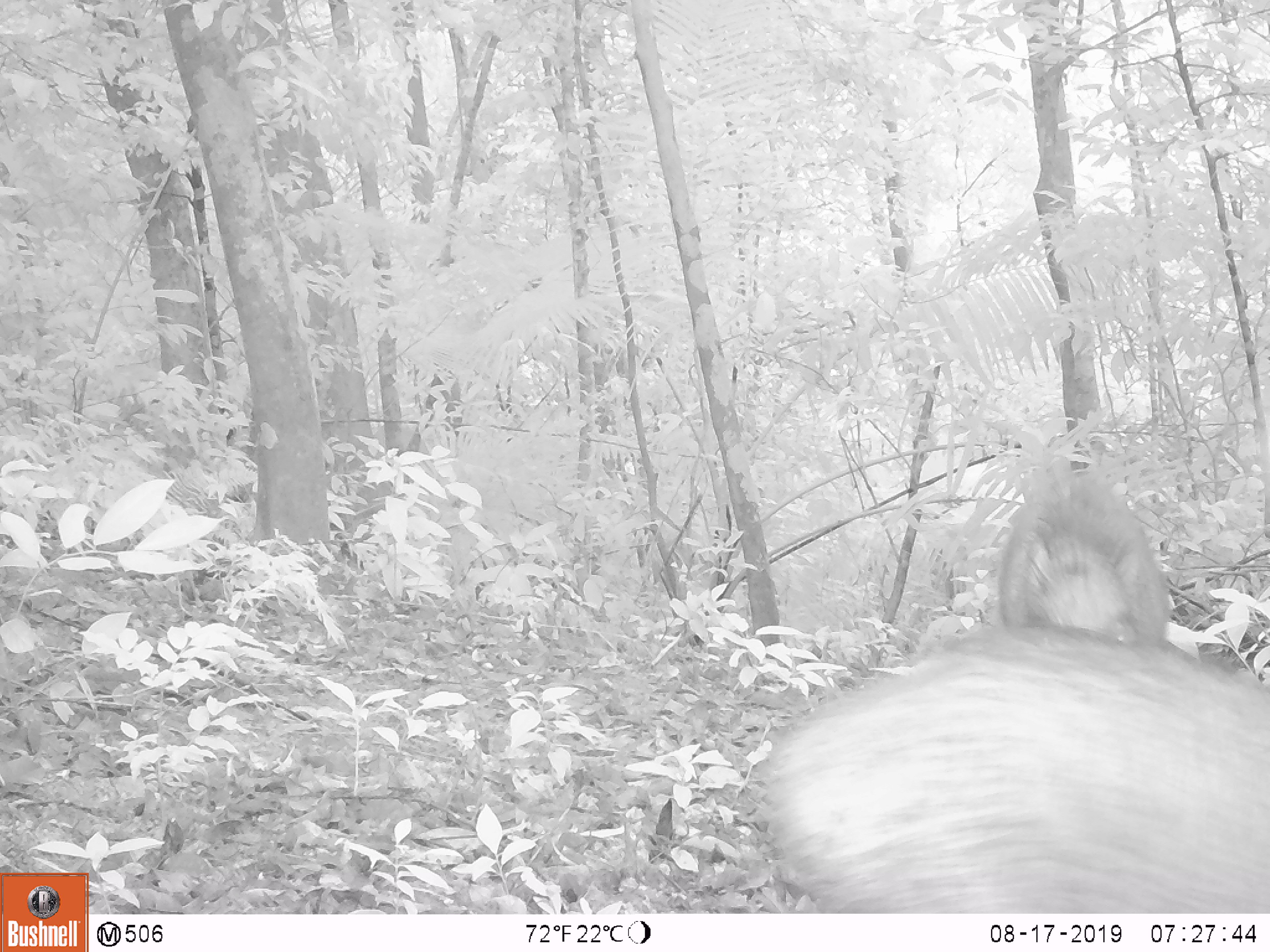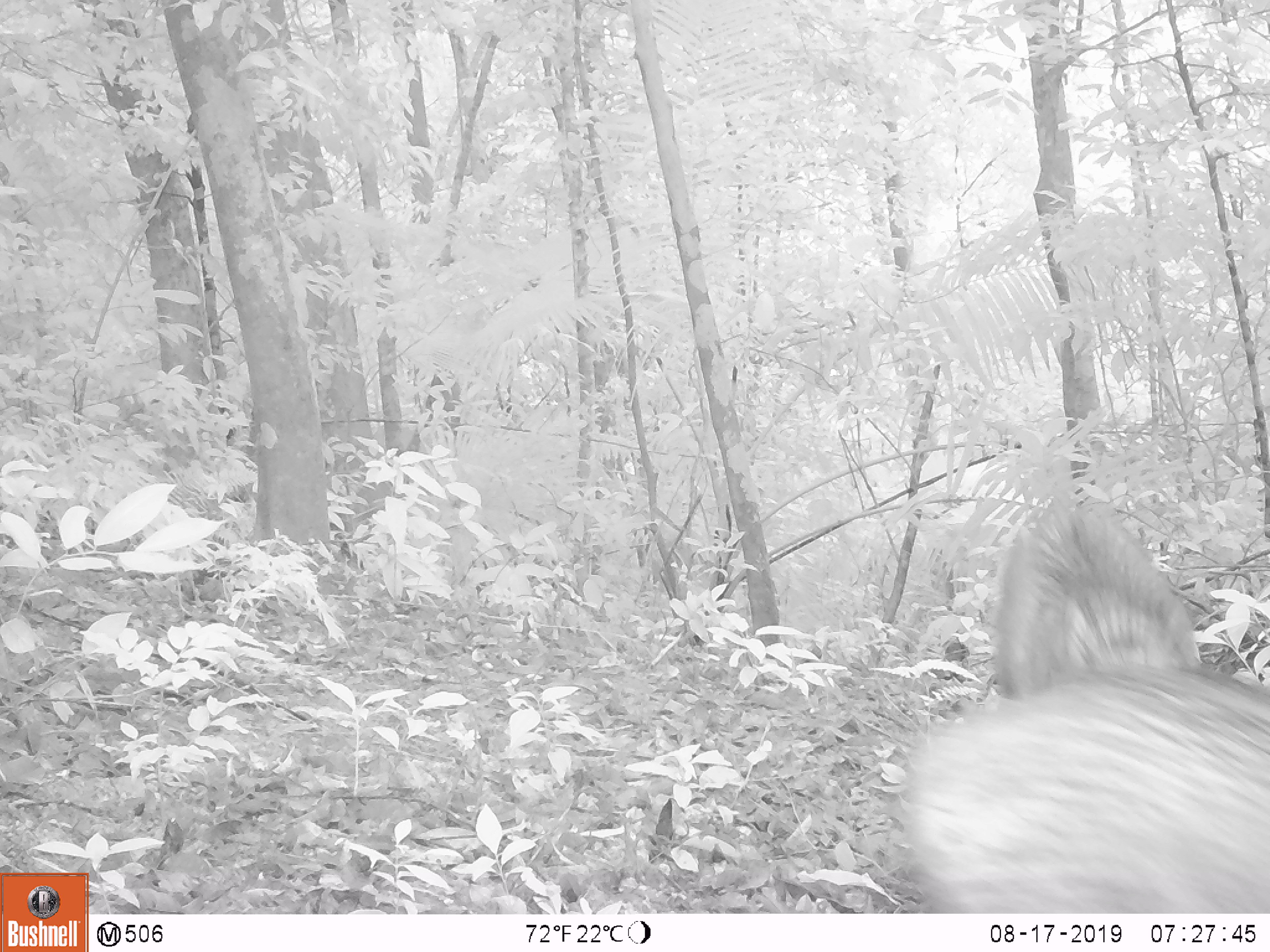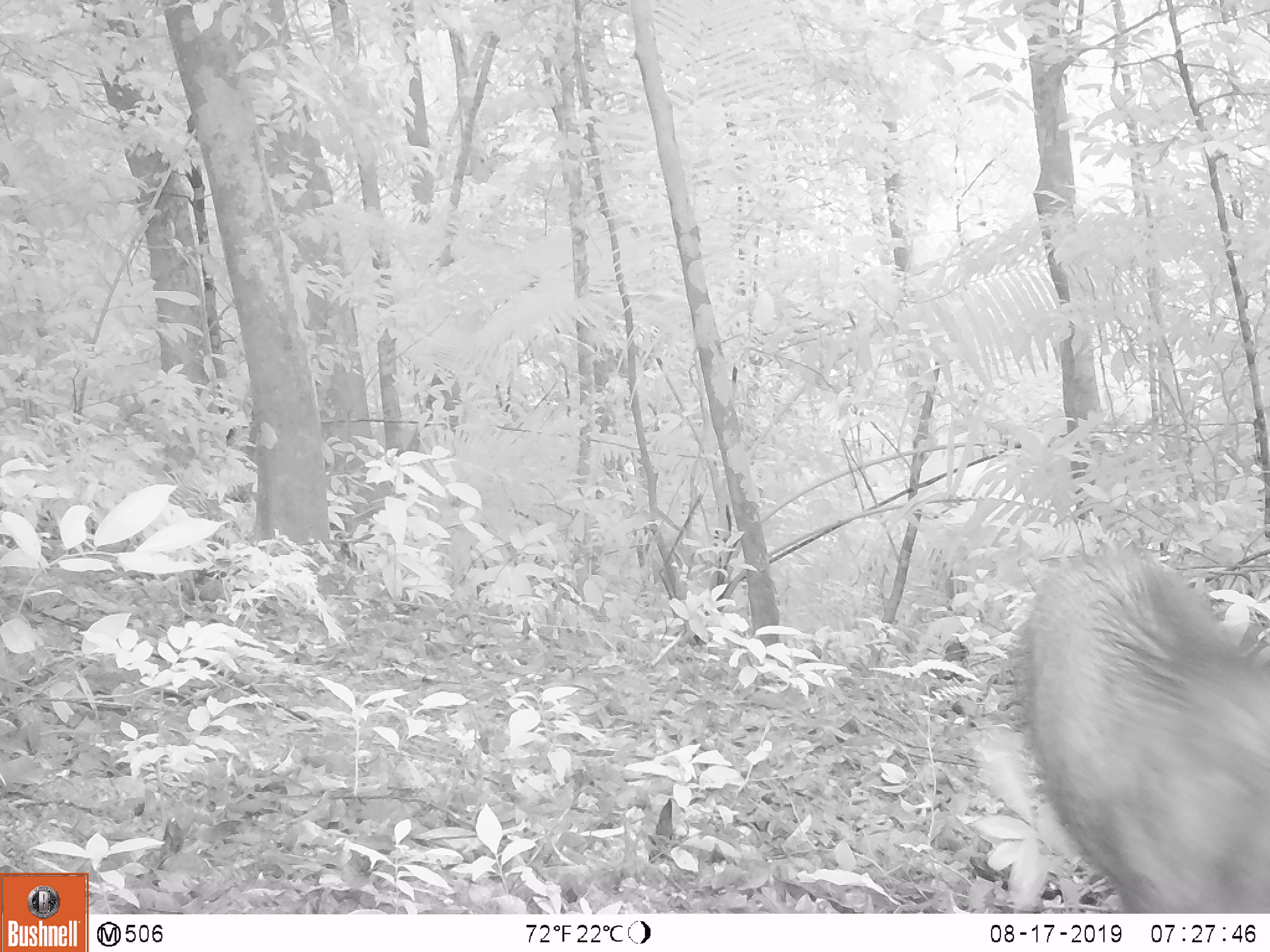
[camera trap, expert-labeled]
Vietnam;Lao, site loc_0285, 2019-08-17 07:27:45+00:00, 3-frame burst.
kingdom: Animalia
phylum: Chordata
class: Mammalia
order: Artiodactyla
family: Suidae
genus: Sus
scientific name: Sus scrofa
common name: eurasian wild pig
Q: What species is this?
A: Eurasian wild pig (Sus scrofa).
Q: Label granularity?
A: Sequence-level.